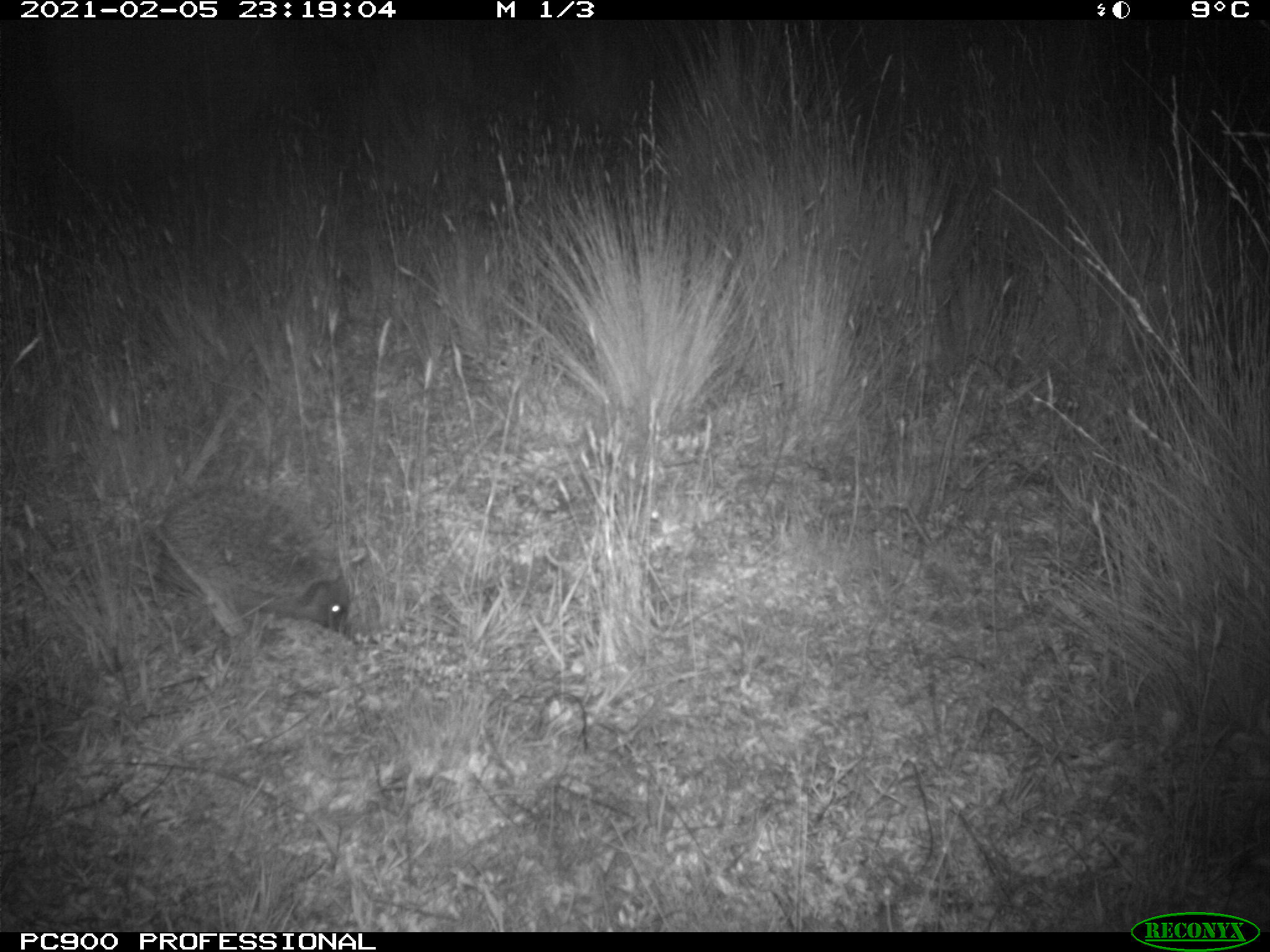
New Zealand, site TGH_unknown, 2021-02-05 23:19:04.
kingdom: Animalia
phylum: Chordata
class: Mammalia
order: Eulipotyphla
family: Erinaceidae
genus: Erinaceus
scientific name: Erinaceus europaeus europaeus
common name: european hedgehog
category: hedgehog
Hedgehog (european hedgehog) (Erinaceus europaeus europaeus).